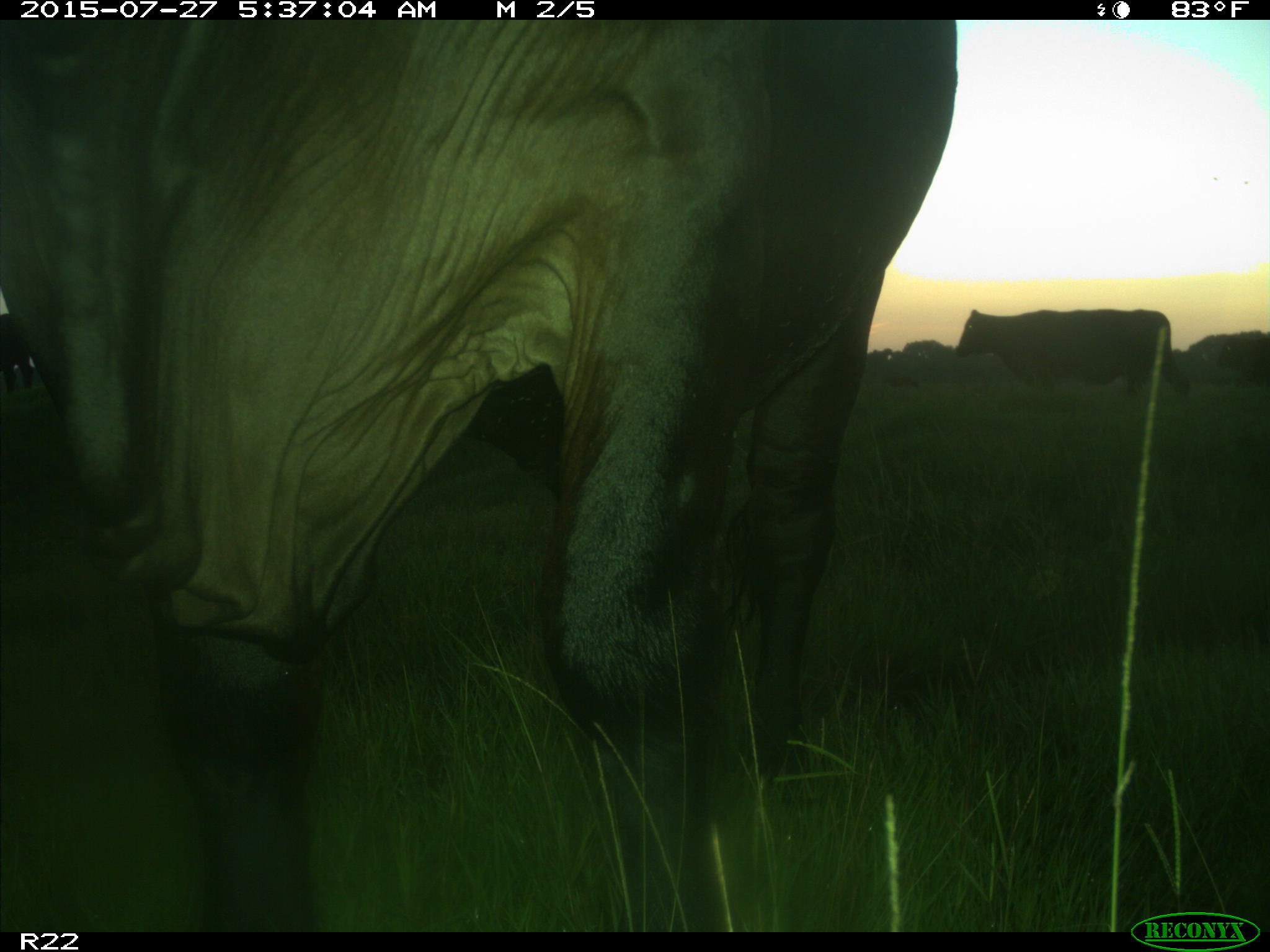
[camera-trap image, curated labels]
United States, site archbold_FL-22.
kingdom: Animalia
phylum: Chordata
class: Mammalia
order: Artiodactyla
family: Bovidae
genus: Bos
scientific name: Bos taurus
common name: domestic cow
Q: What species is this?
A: Bos taurus (domestic cow).